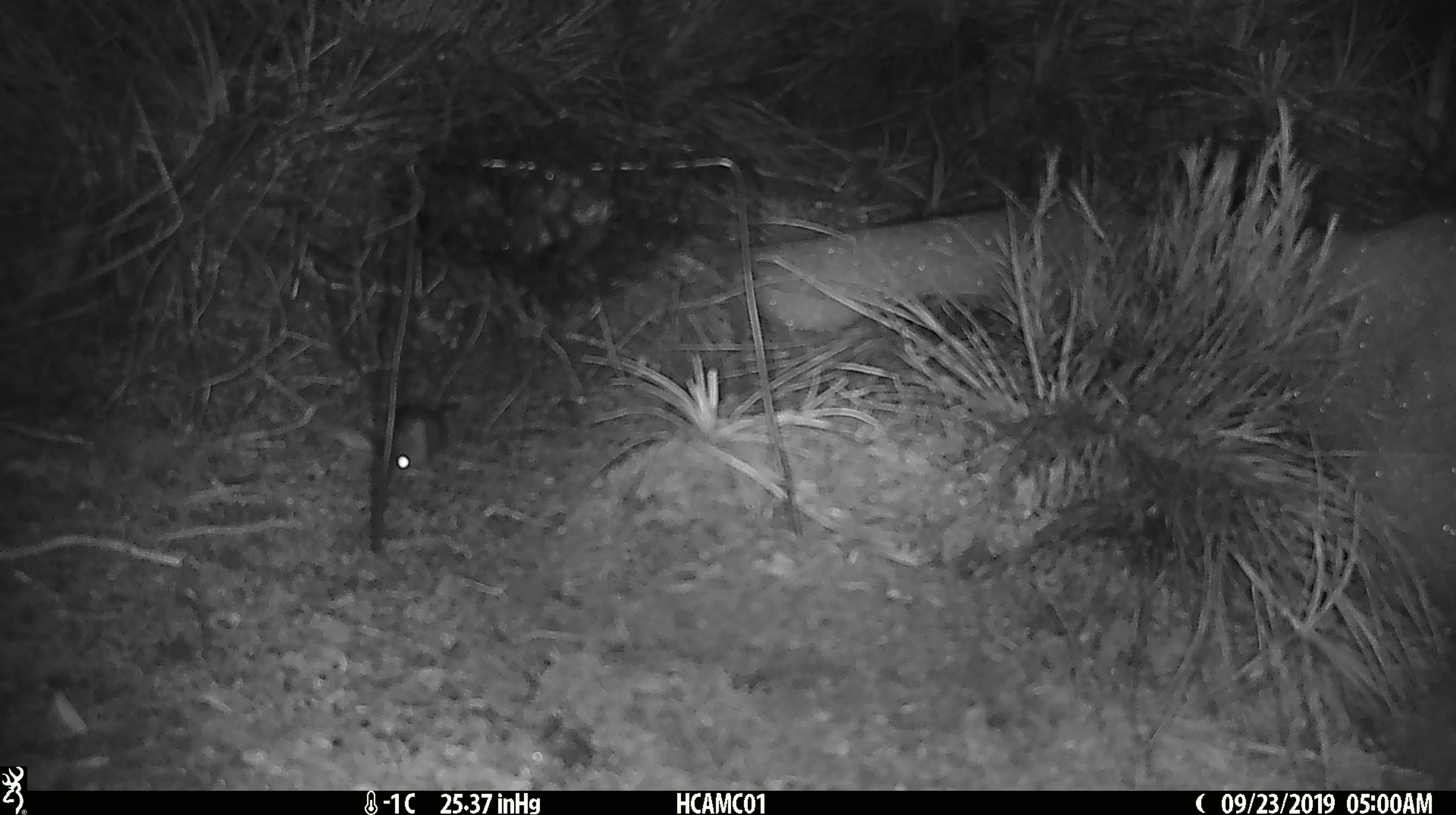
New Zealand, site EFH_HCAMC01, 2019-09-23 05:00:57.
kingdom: Animalia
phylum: Chordata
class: Mammalia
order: Rodentia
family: Muridae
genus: Mus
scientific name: Mus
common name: mouse